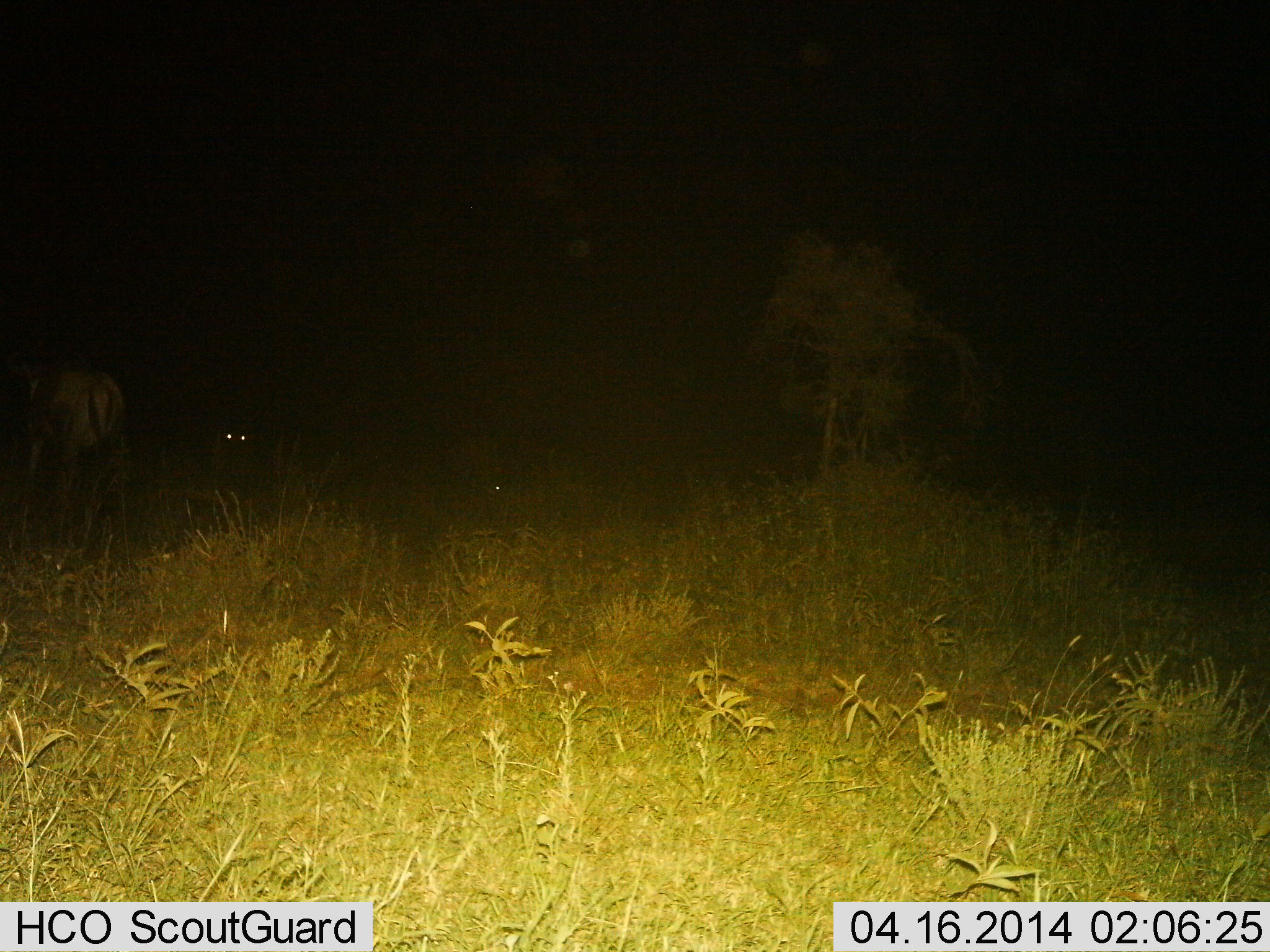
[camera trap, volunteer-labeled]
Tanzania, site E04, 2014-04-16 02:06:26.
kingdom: Animalia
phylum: Chordata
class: Mammalia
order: Artiodactyla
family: Bovidae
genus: Connochaetes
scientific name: Connochaetes taurinus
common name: blue wildebeest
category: wildebeest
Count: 2.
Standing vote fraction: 67%.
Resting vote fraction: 17%.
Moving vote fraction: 33%.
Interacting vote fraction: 0%.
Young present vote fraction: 0%.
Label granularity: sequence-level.